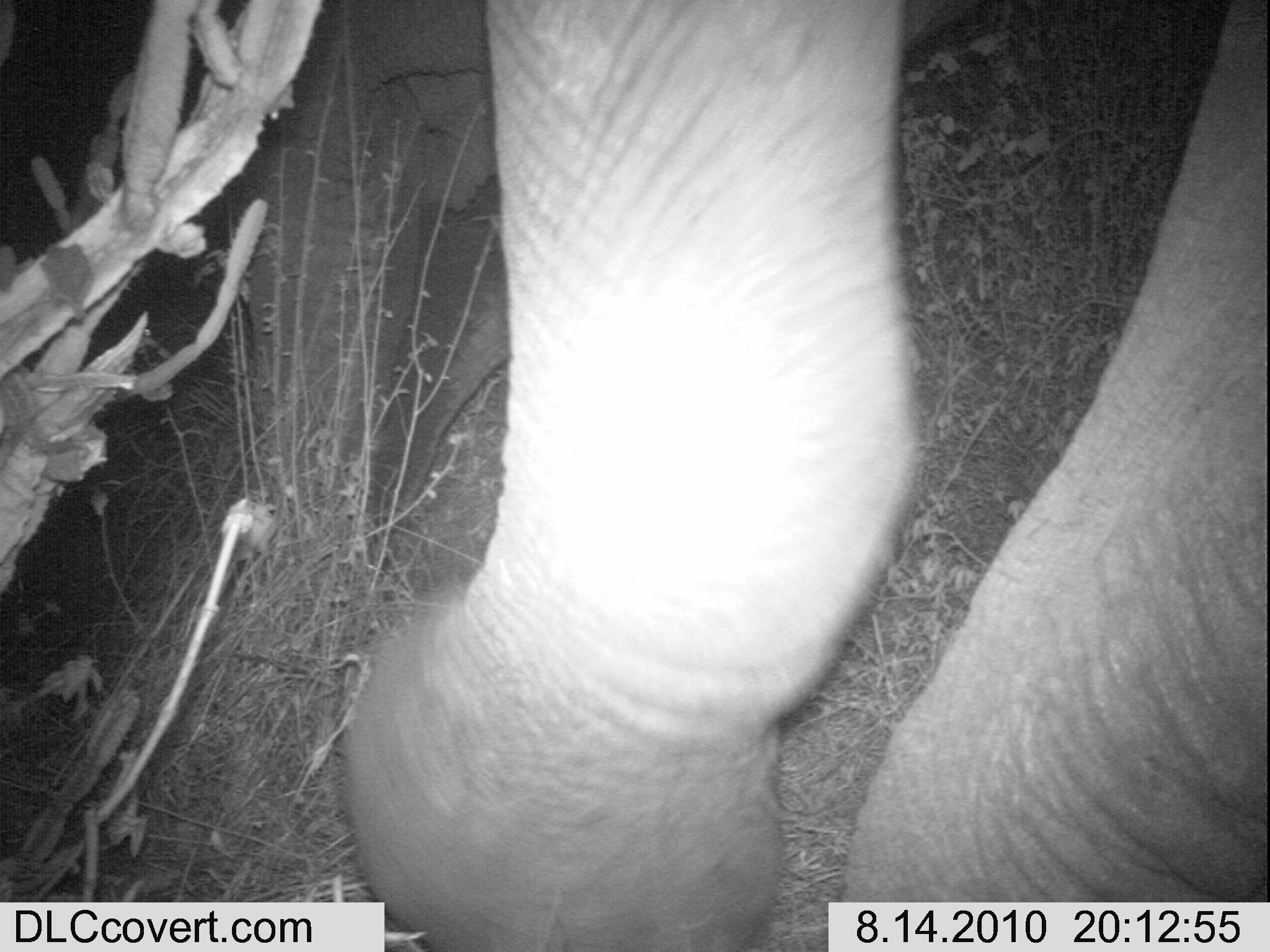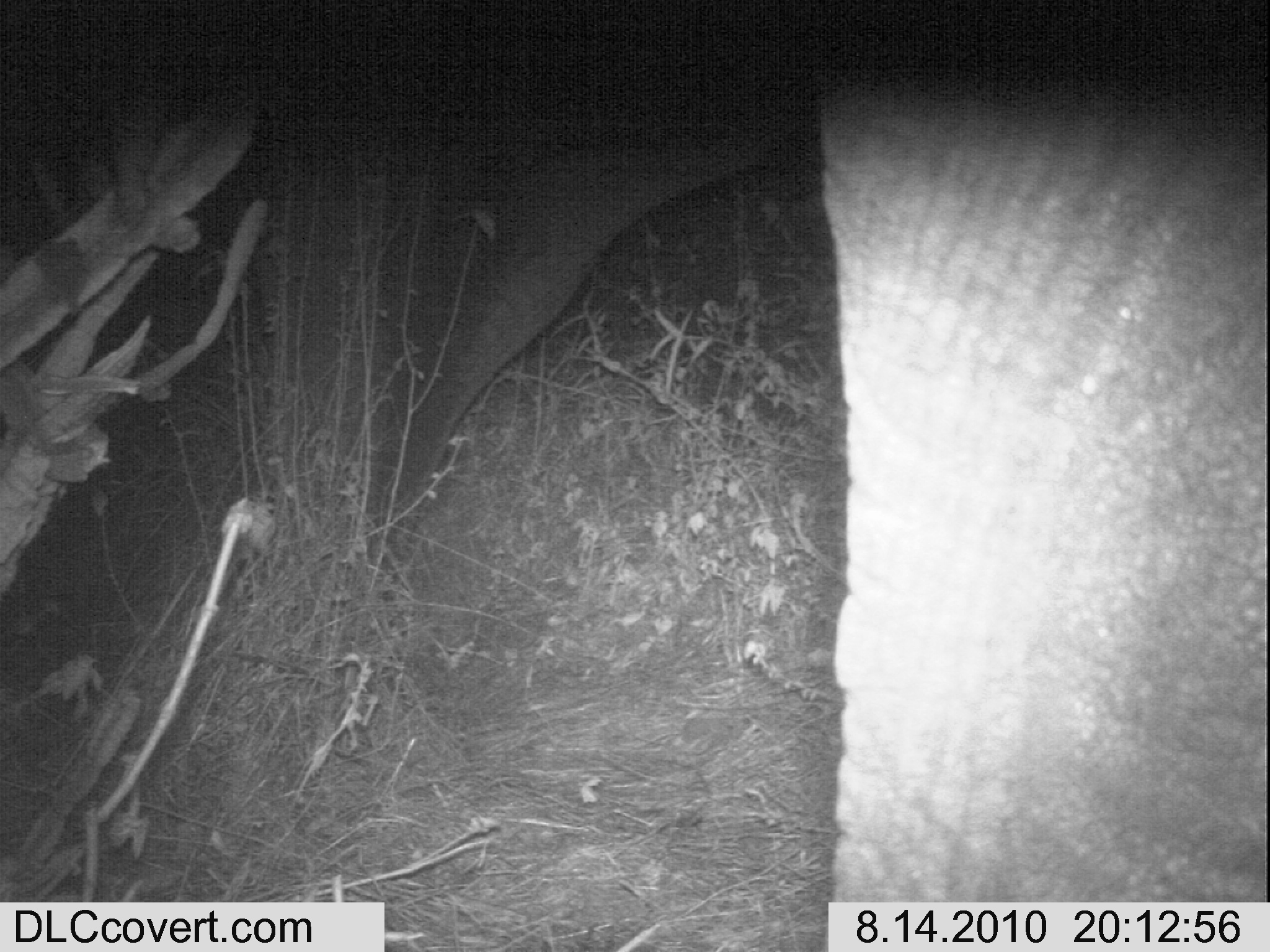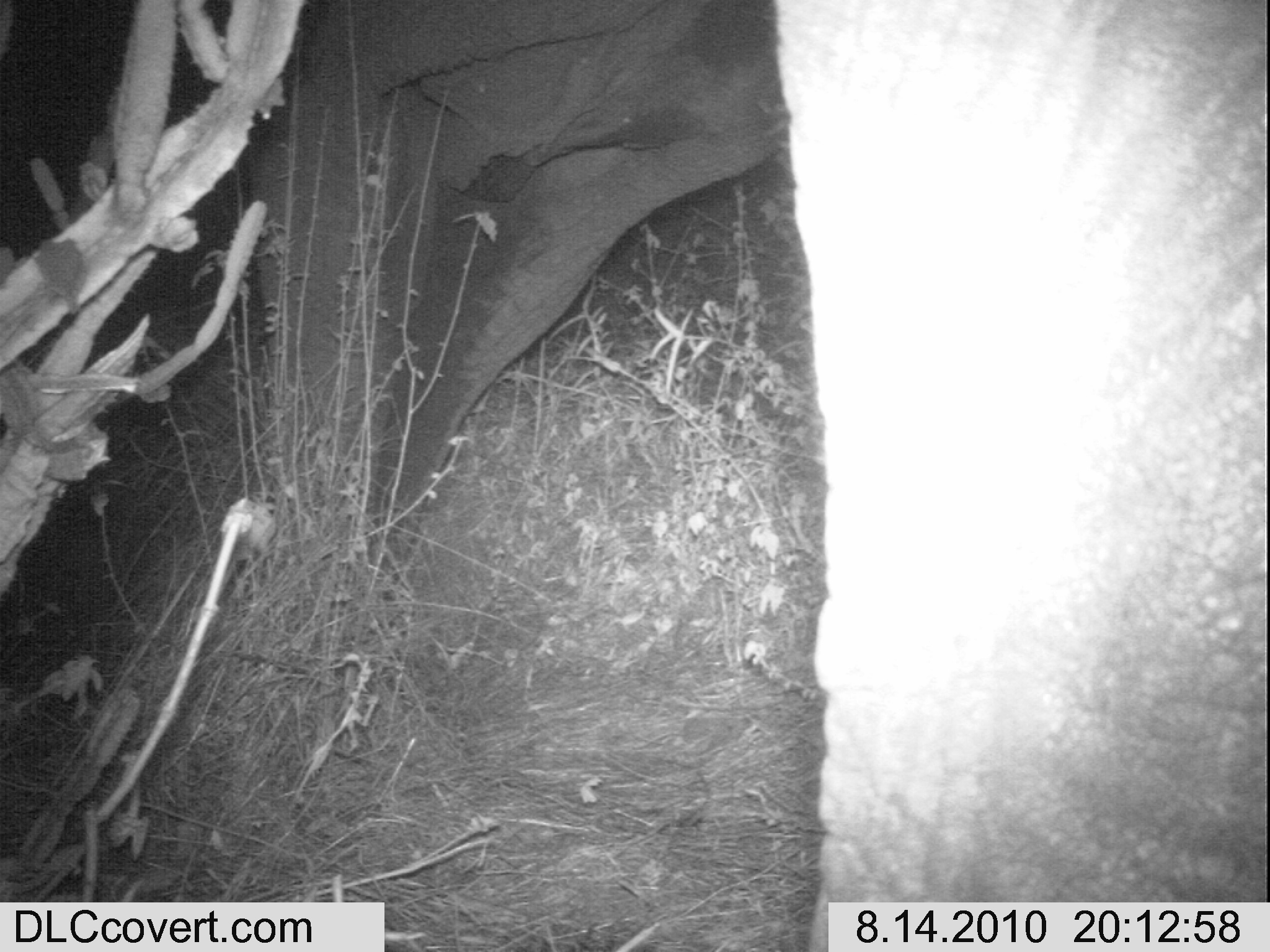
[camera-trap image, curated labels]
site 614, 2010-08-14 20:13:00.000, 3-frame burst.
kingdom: Animalia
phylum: Chordata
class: Mammalia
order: Proboscidea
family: Elephantidae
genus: Loxodonta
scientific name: Loxodonta africana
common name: african bush elephant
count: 1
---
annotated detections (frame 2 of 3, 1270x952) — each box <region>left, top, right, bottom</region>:
loxodonta africana: <region>244, 0, 1262, 951</region>